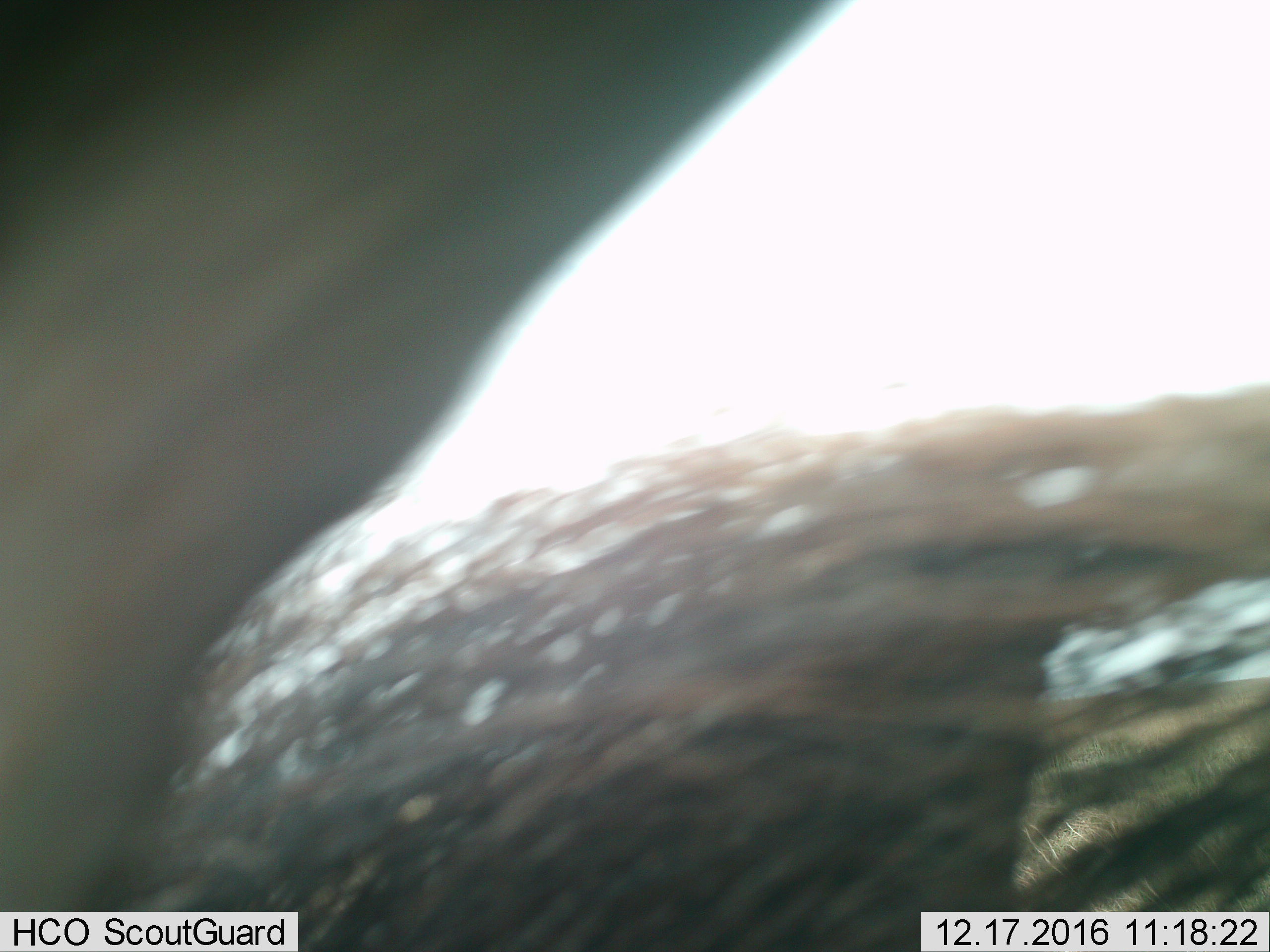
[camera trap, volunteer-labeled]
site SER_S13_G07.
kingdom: Animalia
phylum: Chordata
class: Mammalia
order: Artiodactyla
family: Bovidae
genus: Connochaetes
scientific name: Connochaetes taurinus taurinus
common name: blue wildebeest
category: wildebeestblue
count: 1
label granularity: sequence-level